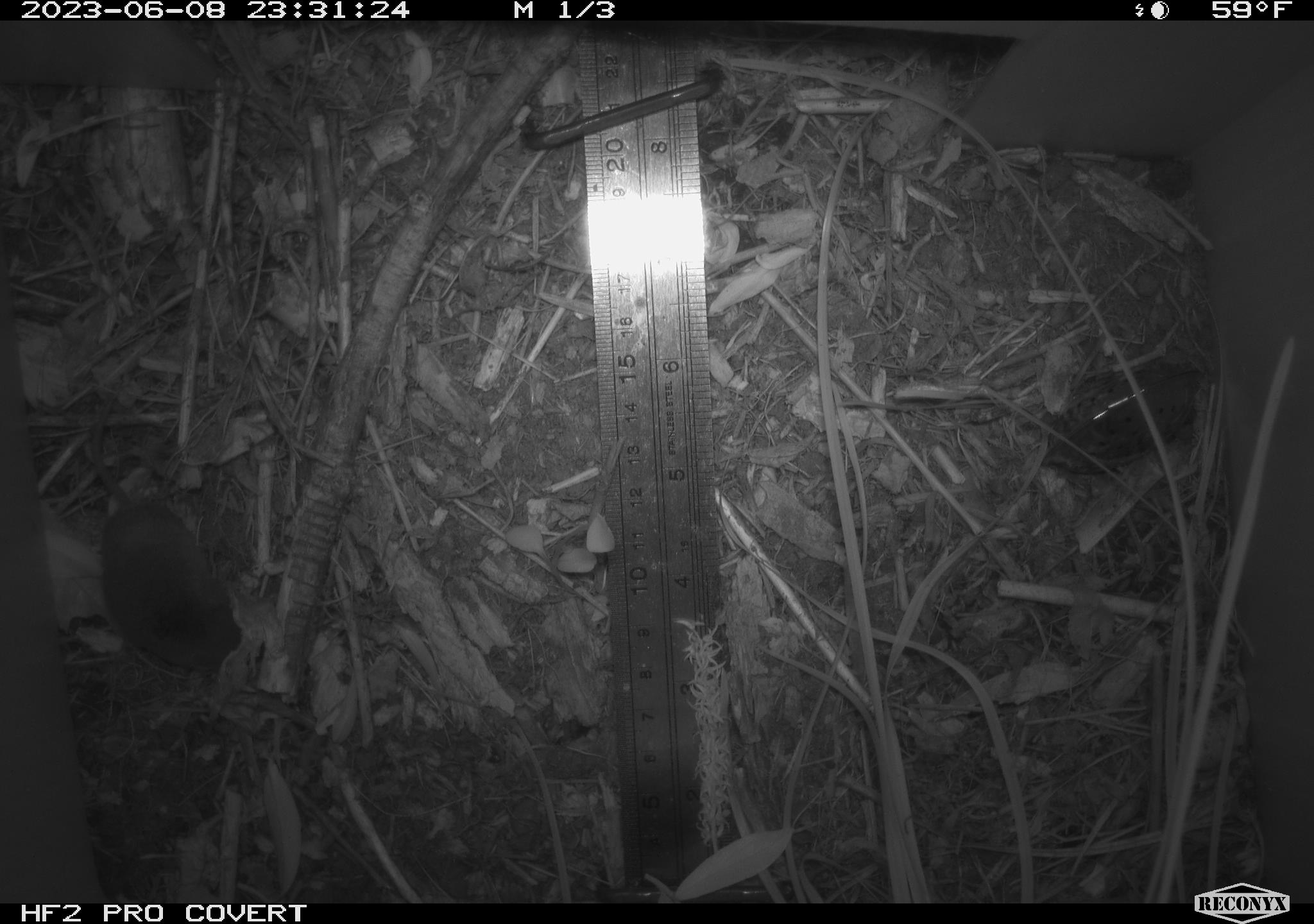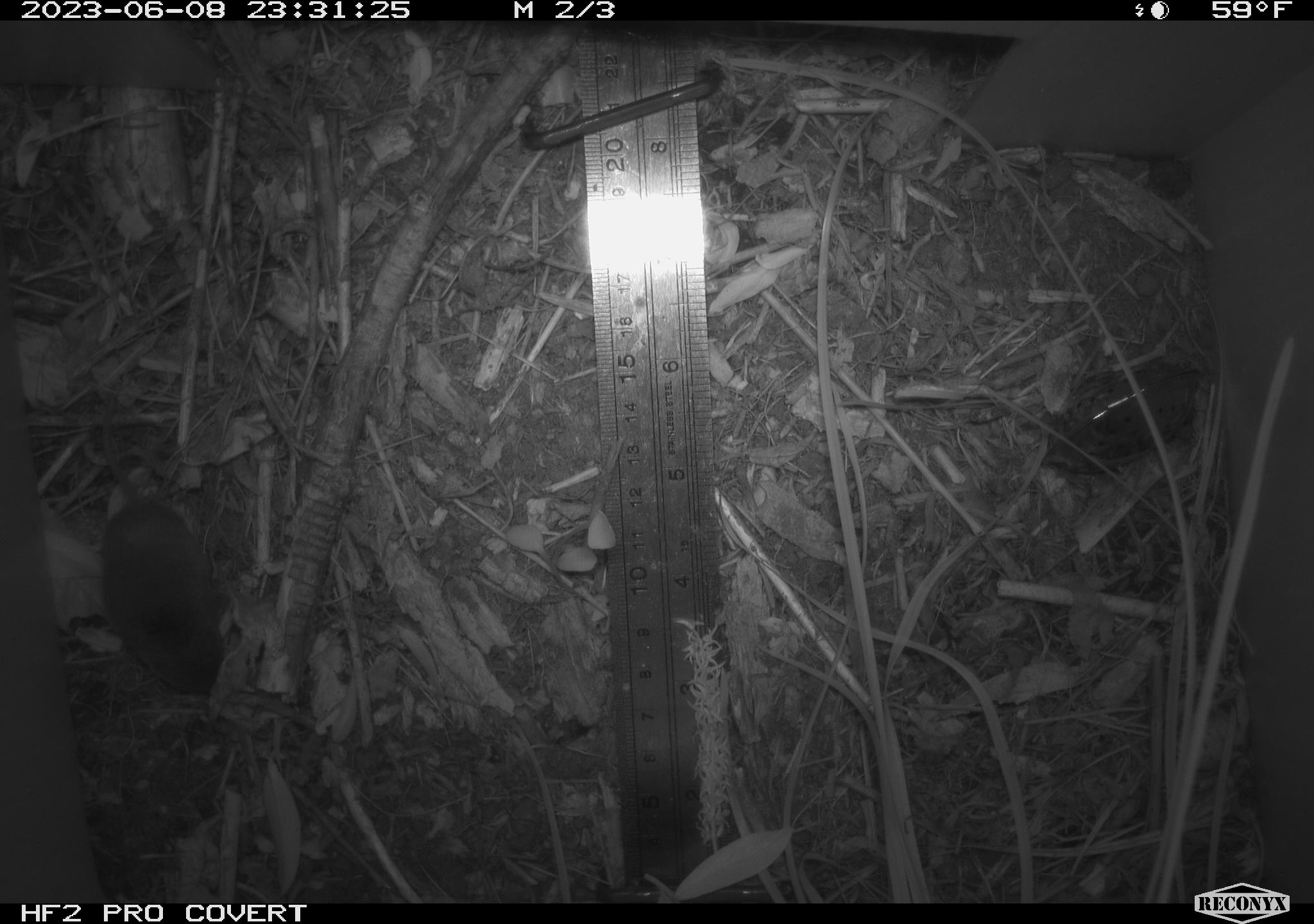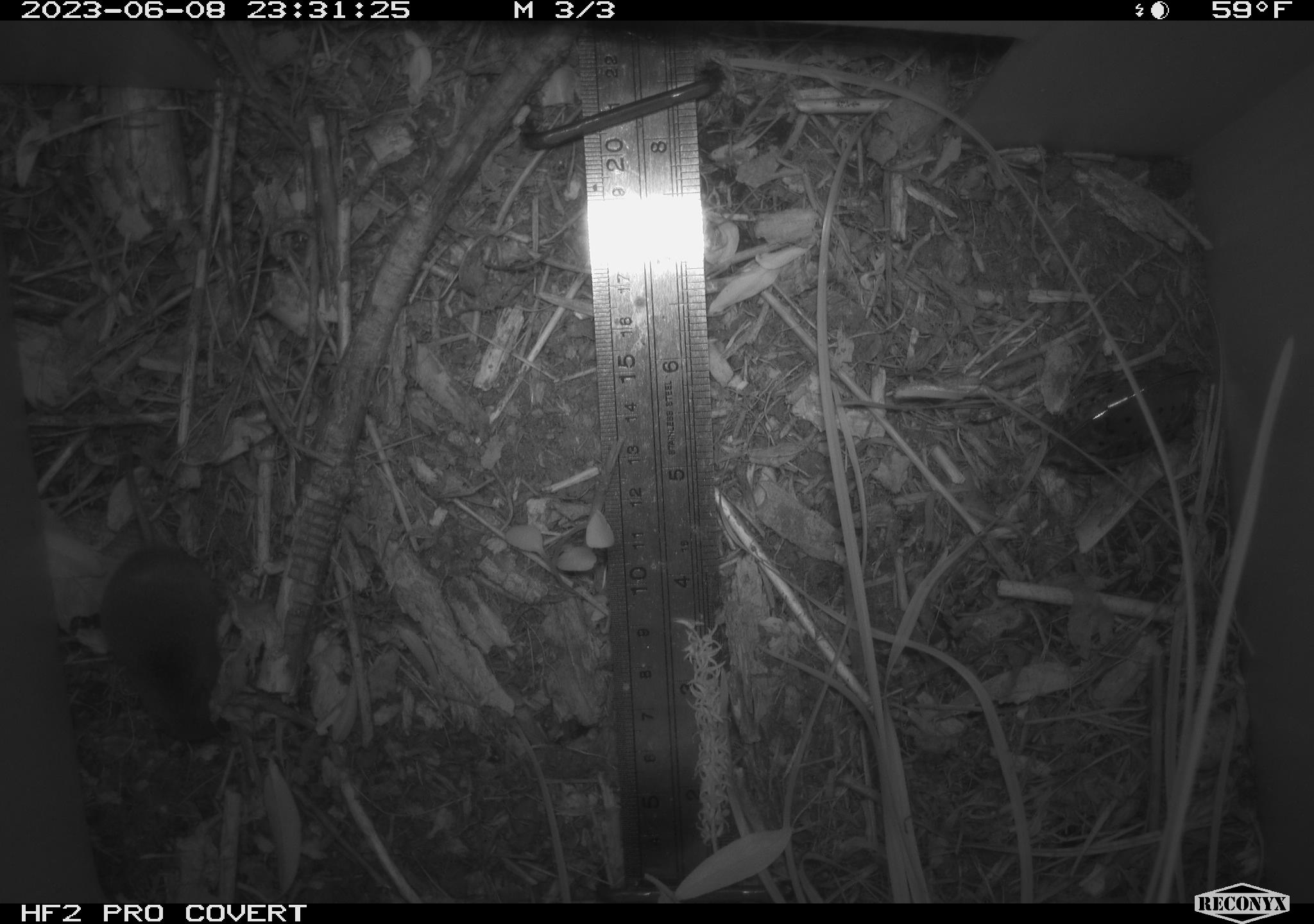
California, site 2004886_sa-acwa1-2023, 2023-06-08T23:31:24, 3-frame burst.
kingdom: Animalia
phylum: Chordata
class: Mammalia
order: Eulipotyphla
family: Soricidae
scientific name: Soricidae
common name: shrews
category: soricidae family